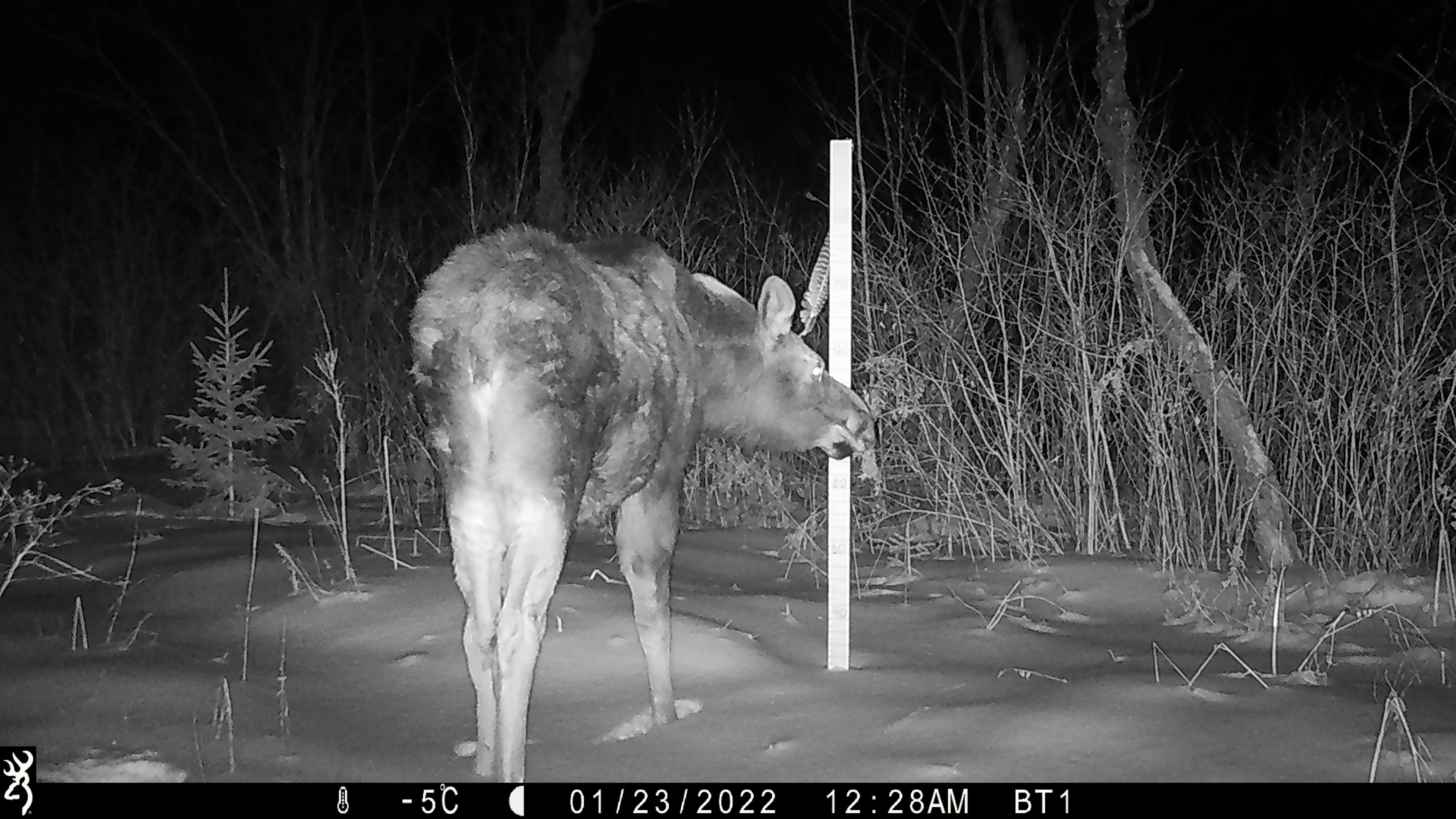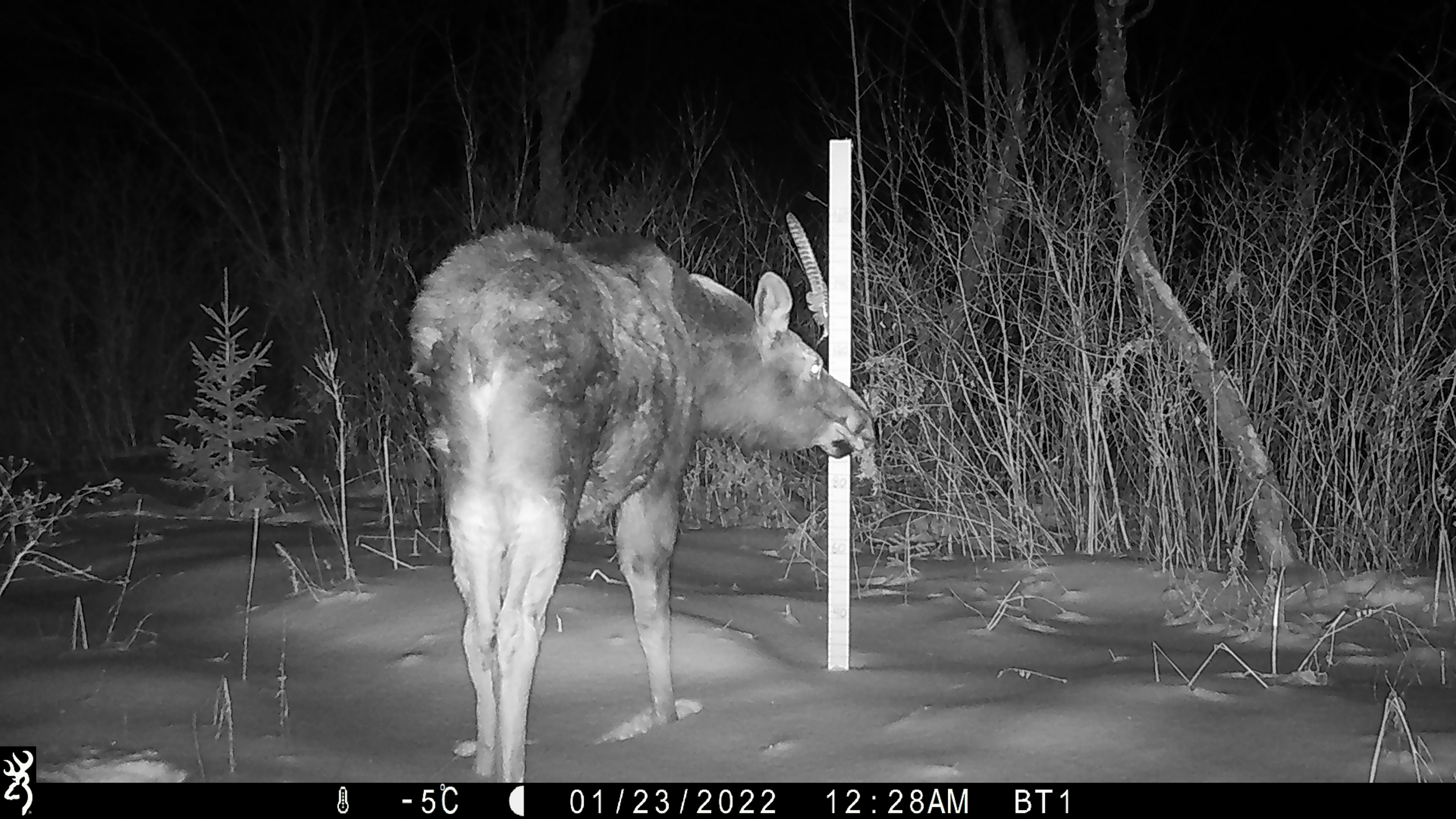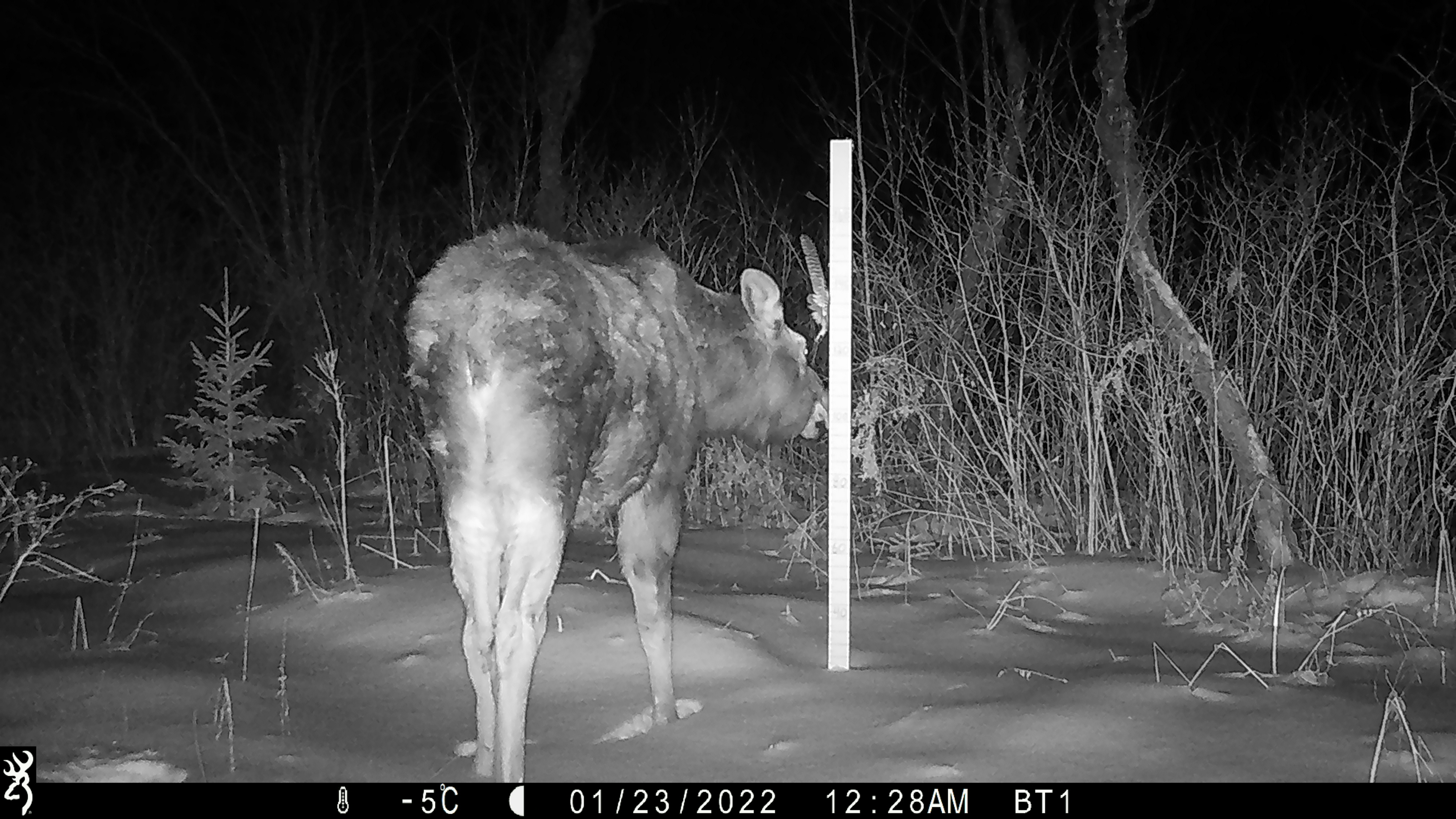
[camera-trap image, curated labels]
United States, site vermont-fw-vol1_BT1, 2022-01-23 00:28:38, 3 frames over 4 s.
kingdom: Animalia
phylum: Chordata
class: Mammalia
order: Artiodactyla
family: Cervidae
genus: Alces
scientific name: Alces alces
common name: moose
Moose (Alces alces).